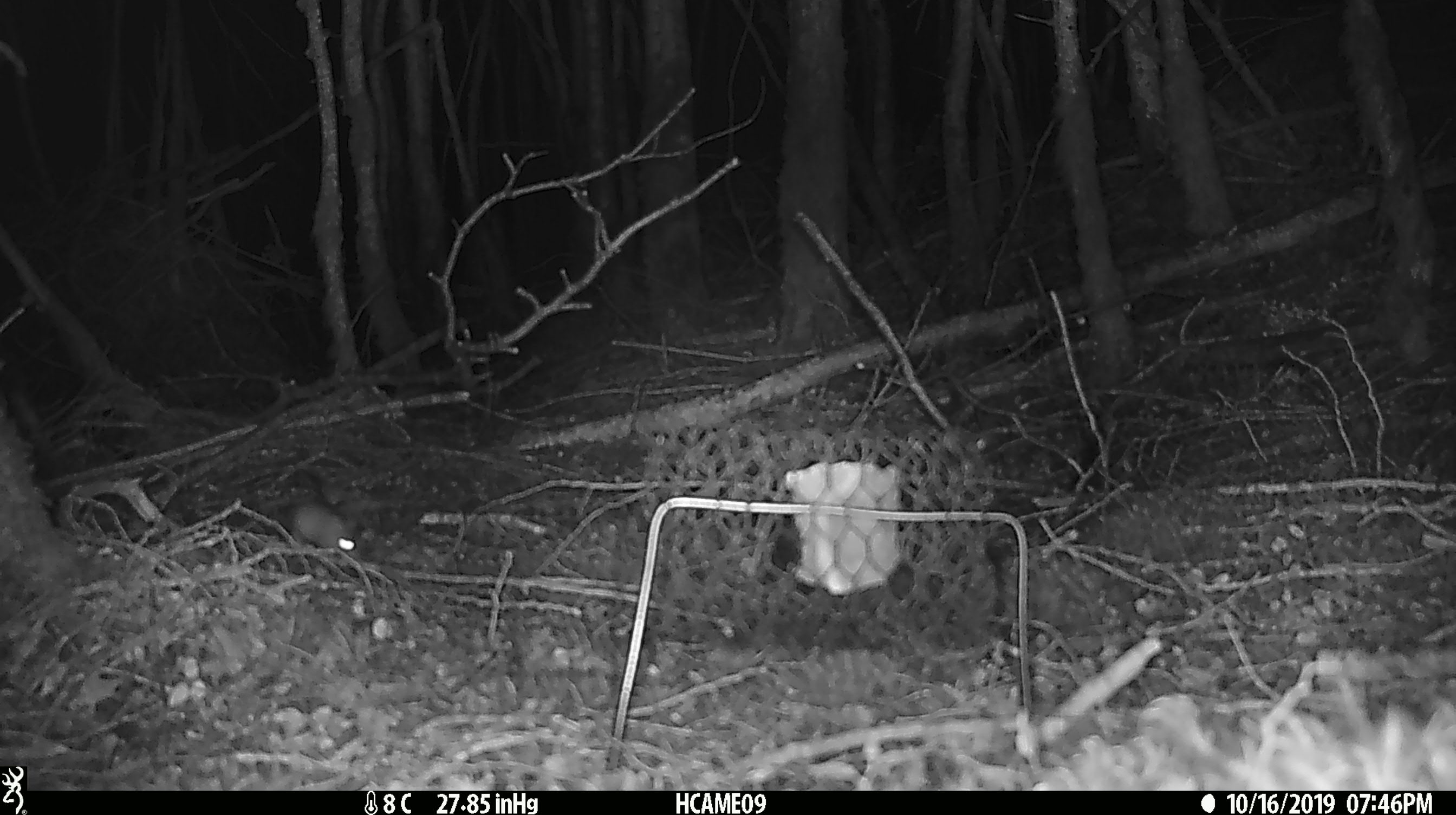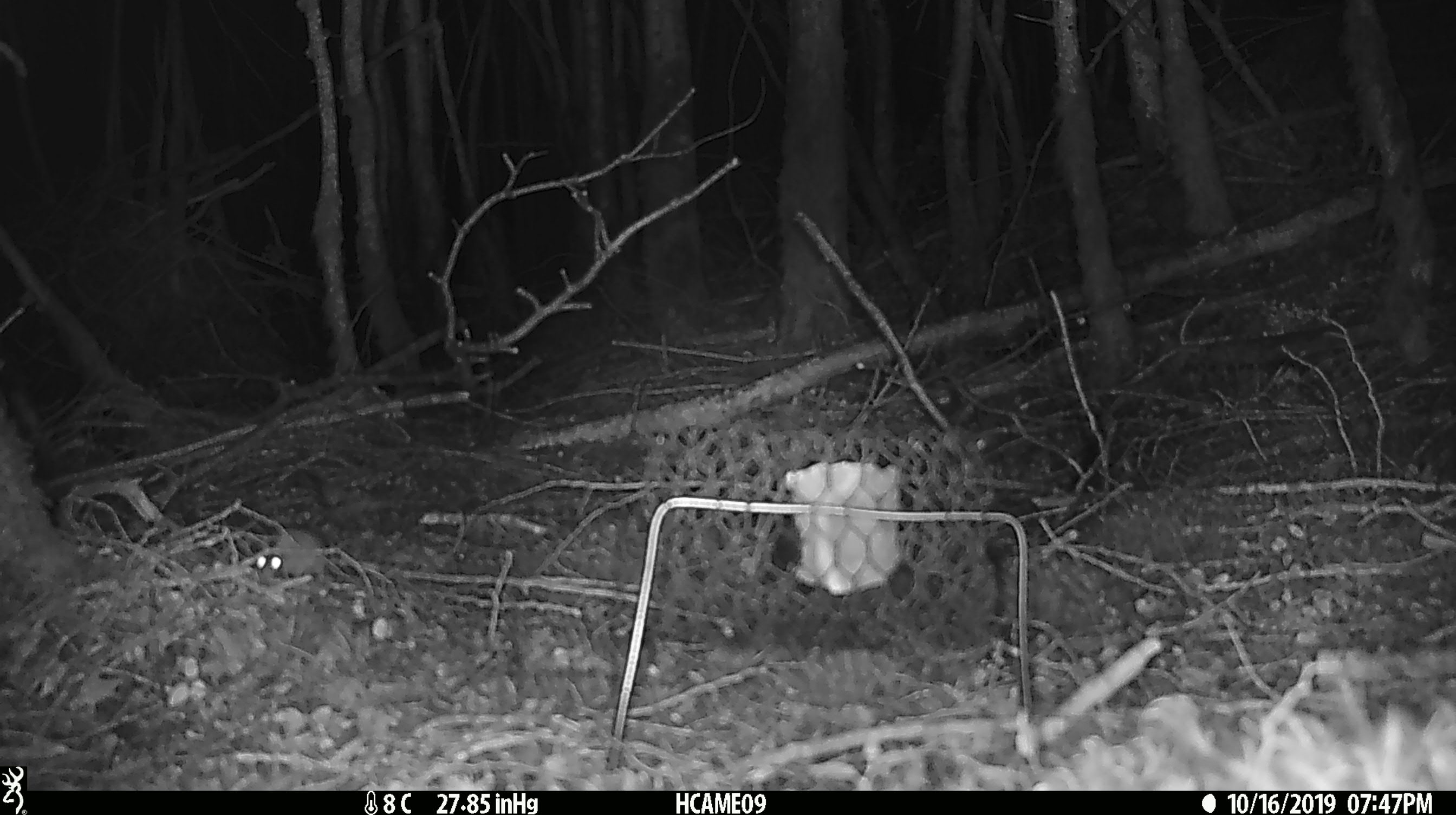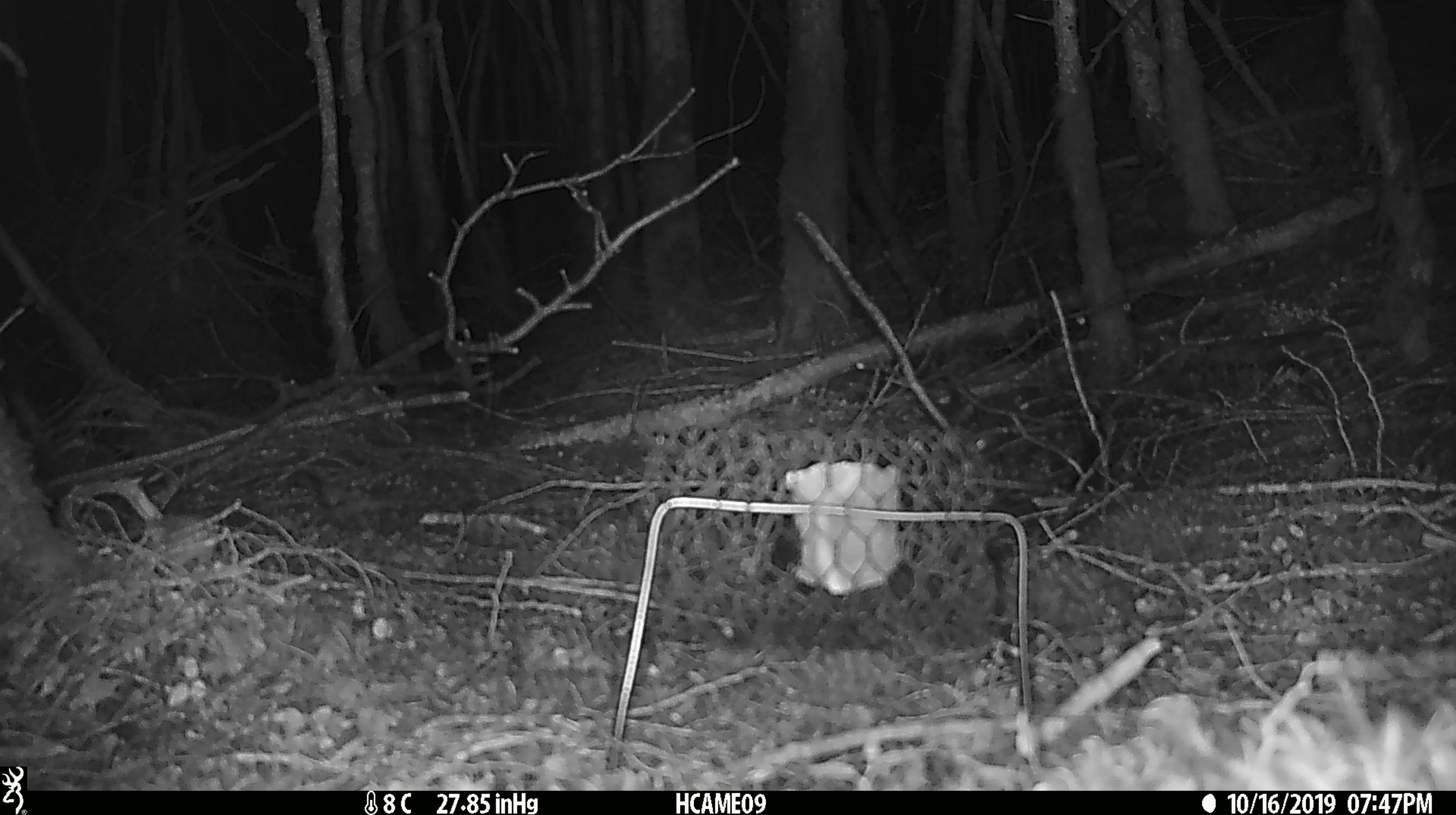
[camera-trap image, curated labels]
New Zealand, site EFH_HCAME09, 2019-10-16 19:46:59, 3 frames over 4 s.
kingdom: Animalia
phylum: Chordata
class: Mammalia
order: Rodentia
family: Muridae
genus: Mus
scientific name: Mus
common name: mouse